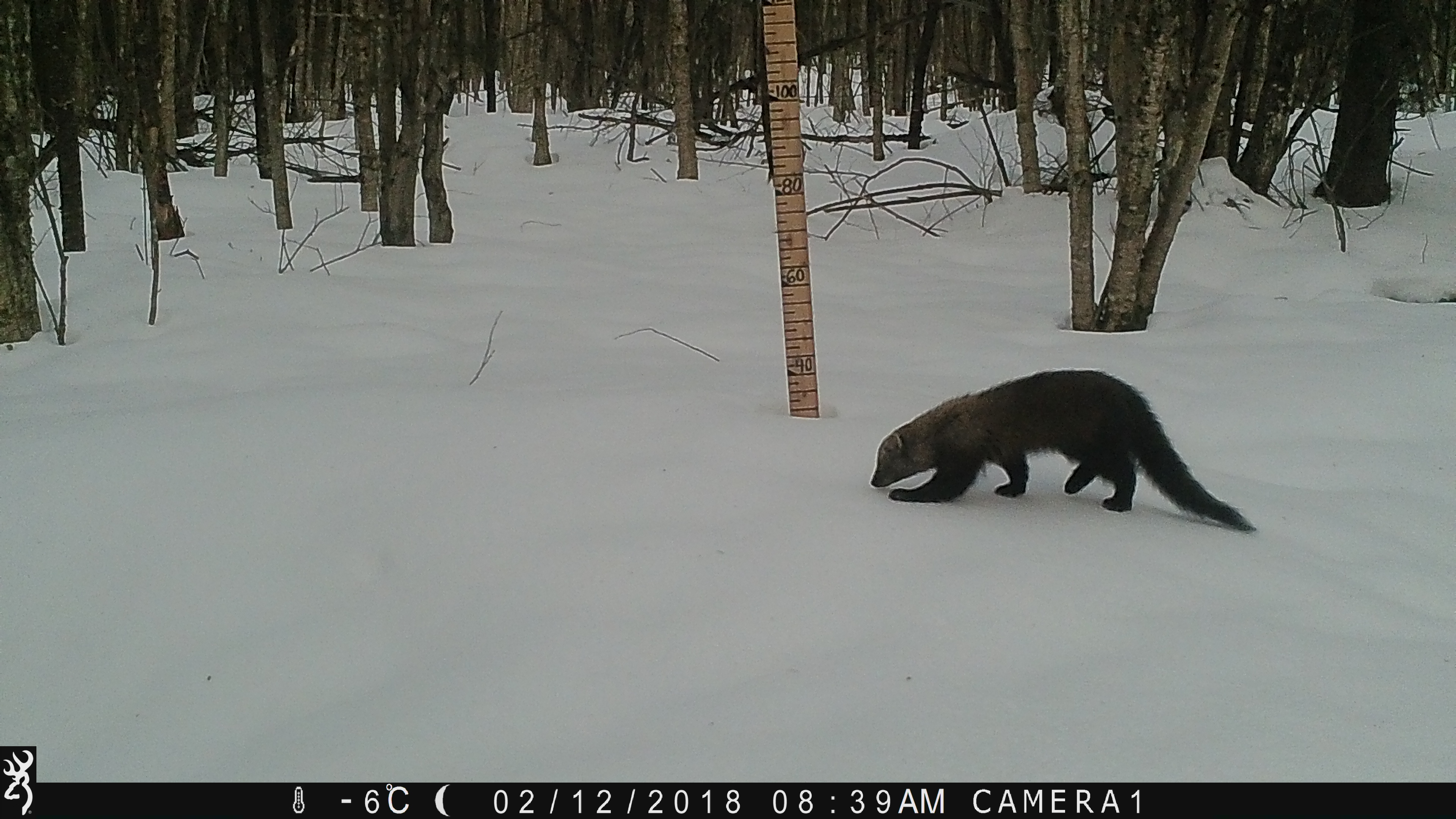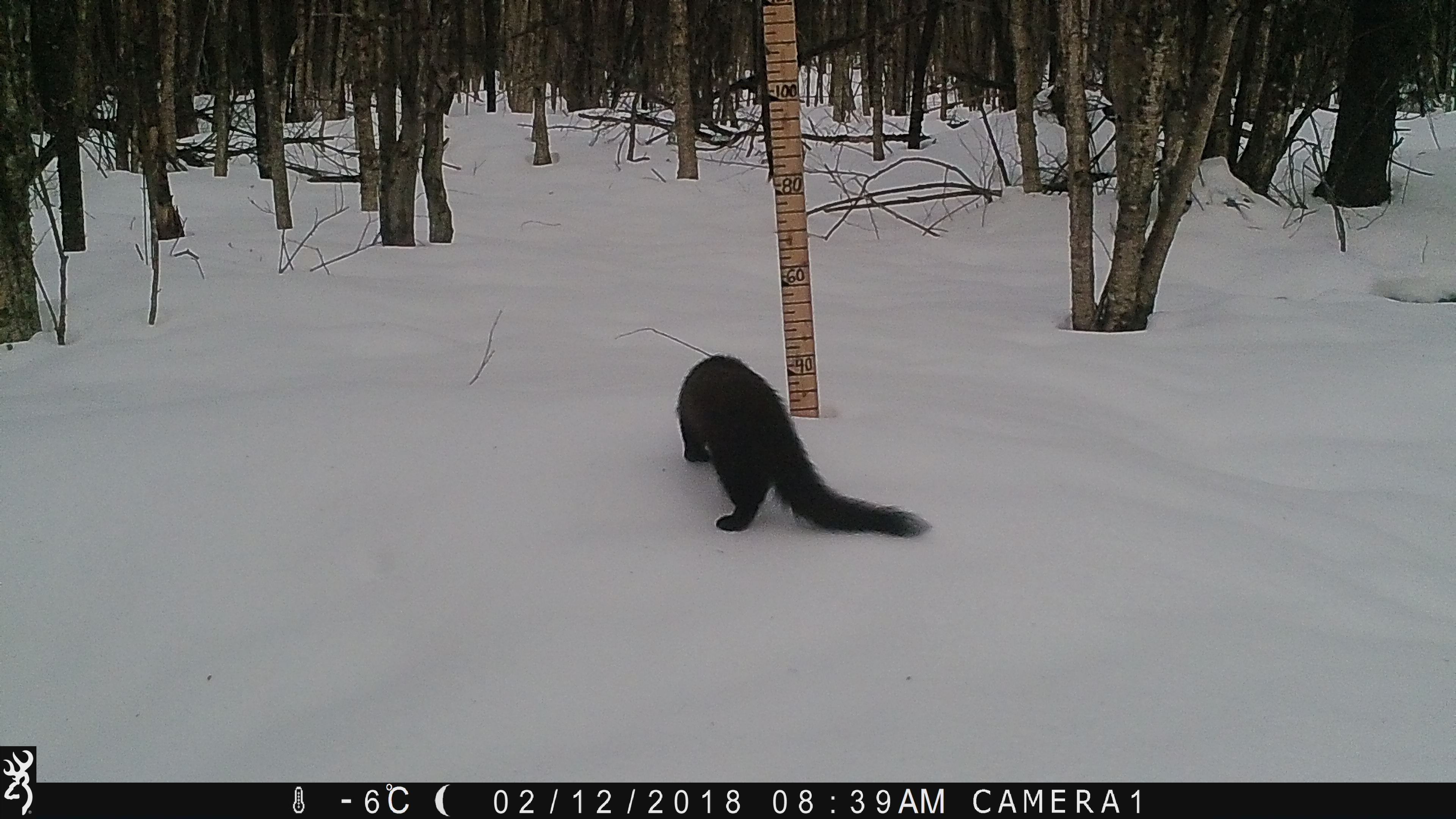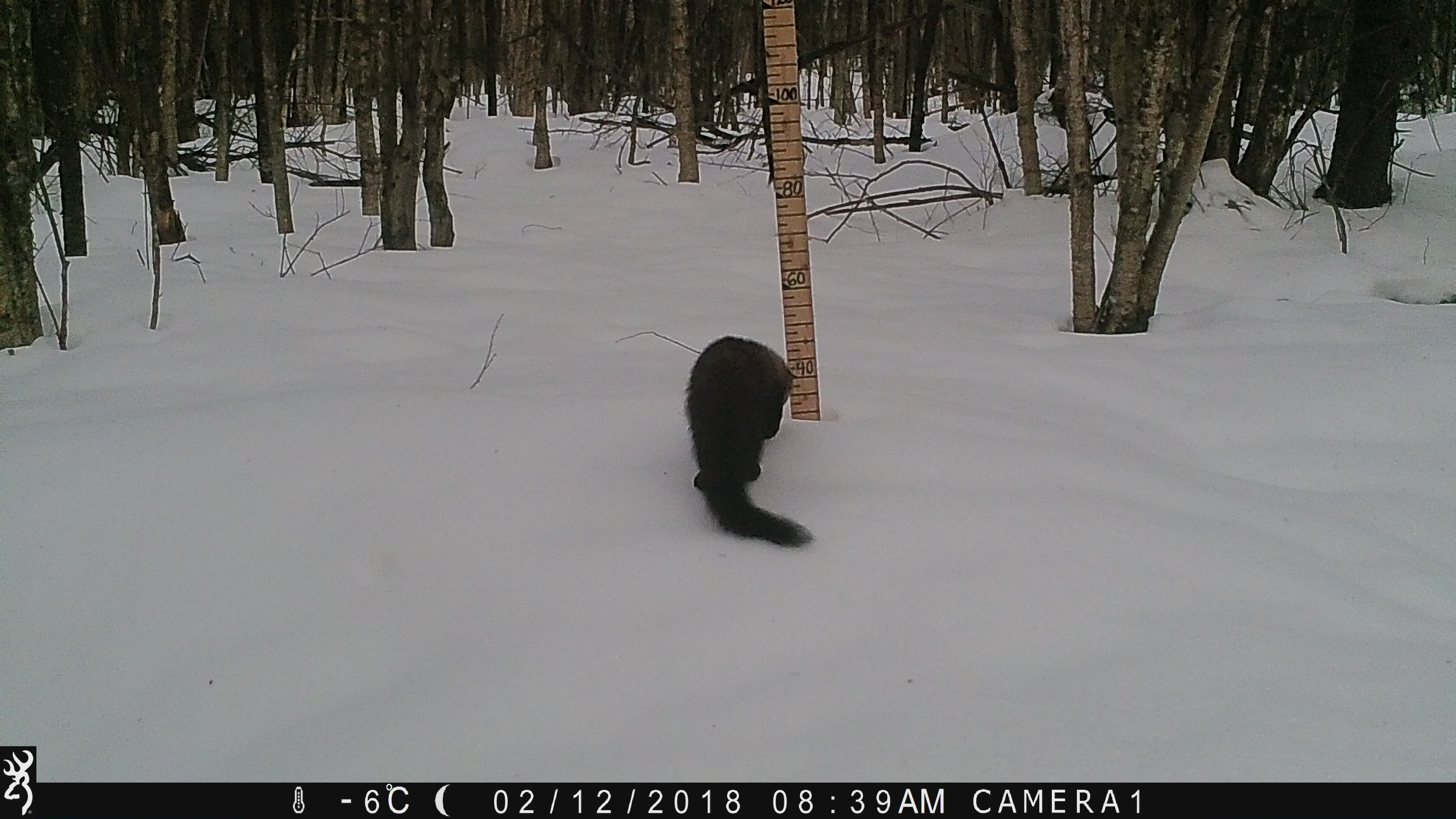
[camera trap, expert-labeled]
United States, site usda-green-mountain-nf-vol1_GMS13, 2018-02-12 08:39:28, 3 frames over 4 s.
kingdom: Animalia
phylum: Chordata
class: Mammalia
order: Carnivora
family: Mustelidae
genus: Pekania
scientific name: Pekania pennanti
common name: fisher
Fisher (Pekania pennanti).